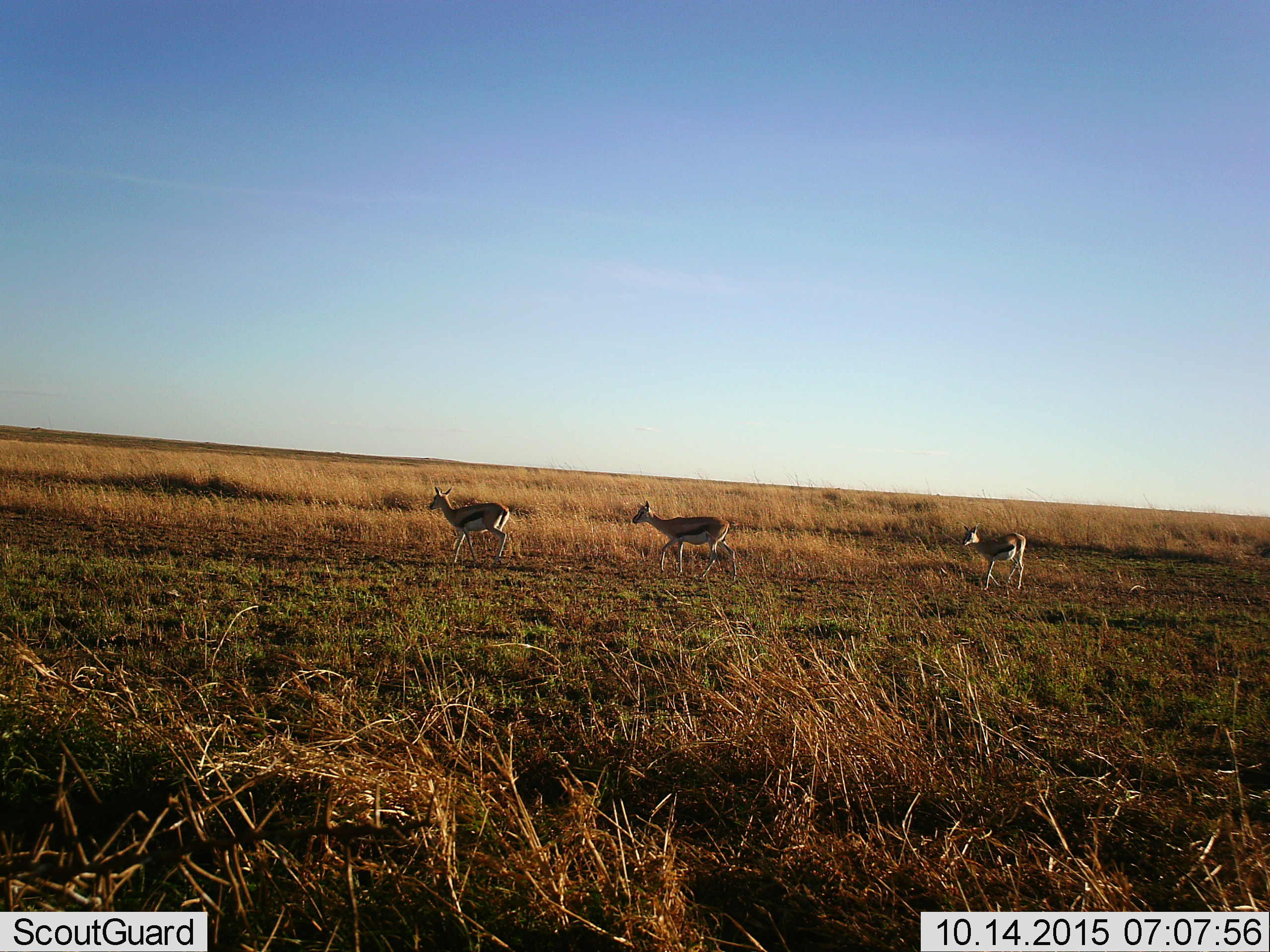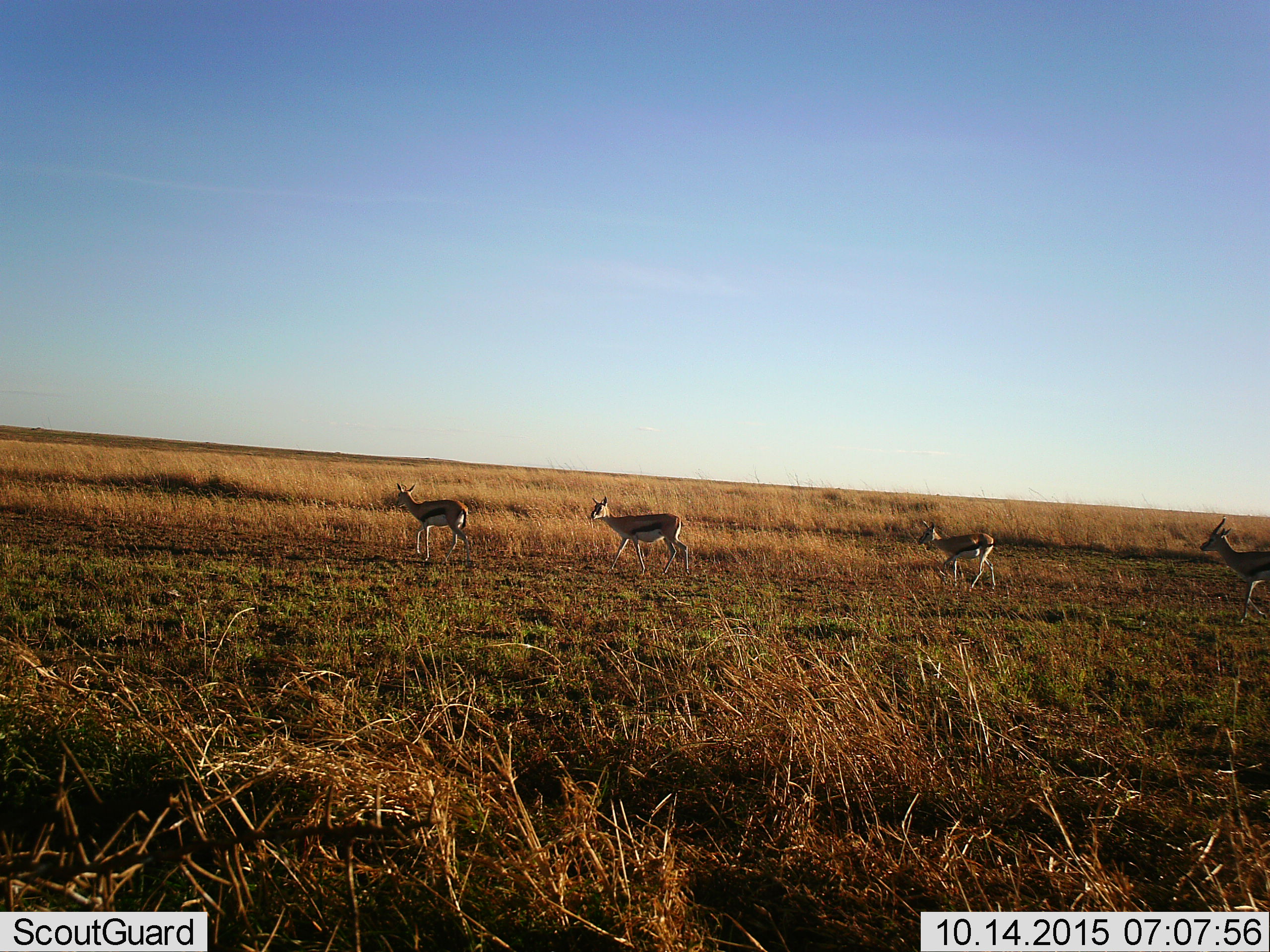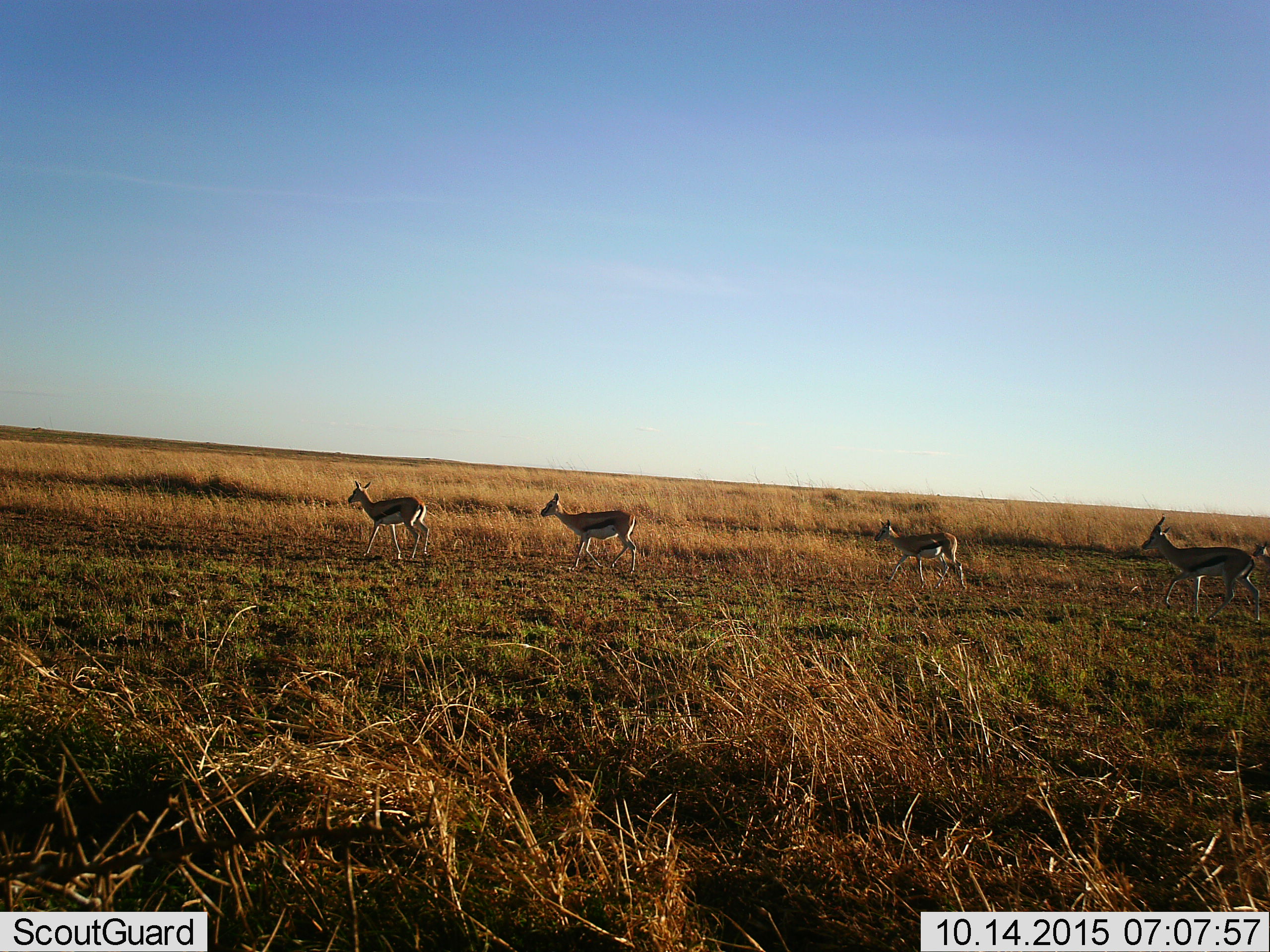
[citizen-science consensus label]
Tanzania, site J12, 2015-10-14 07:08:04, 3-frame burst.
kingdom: Animalia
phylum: Chordata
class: Mammalia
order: Artiodactyla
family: Bovidae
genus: Eudorcas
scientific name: Eudorcas thomsonii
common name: thomson's gazelle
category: gazellethomsons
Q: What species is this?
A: Gazellethomsons (thomson's gazelle) (Eudorcas thomsonii).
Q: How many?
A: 4.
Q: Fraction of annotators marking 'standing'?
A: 10%.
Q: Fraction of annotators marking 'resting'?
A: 0%.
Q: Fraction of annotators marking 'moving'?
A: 100%.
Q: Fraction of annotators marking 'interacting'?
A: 0%.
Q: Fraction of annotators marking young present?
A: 10%.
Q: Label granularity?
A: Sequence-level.